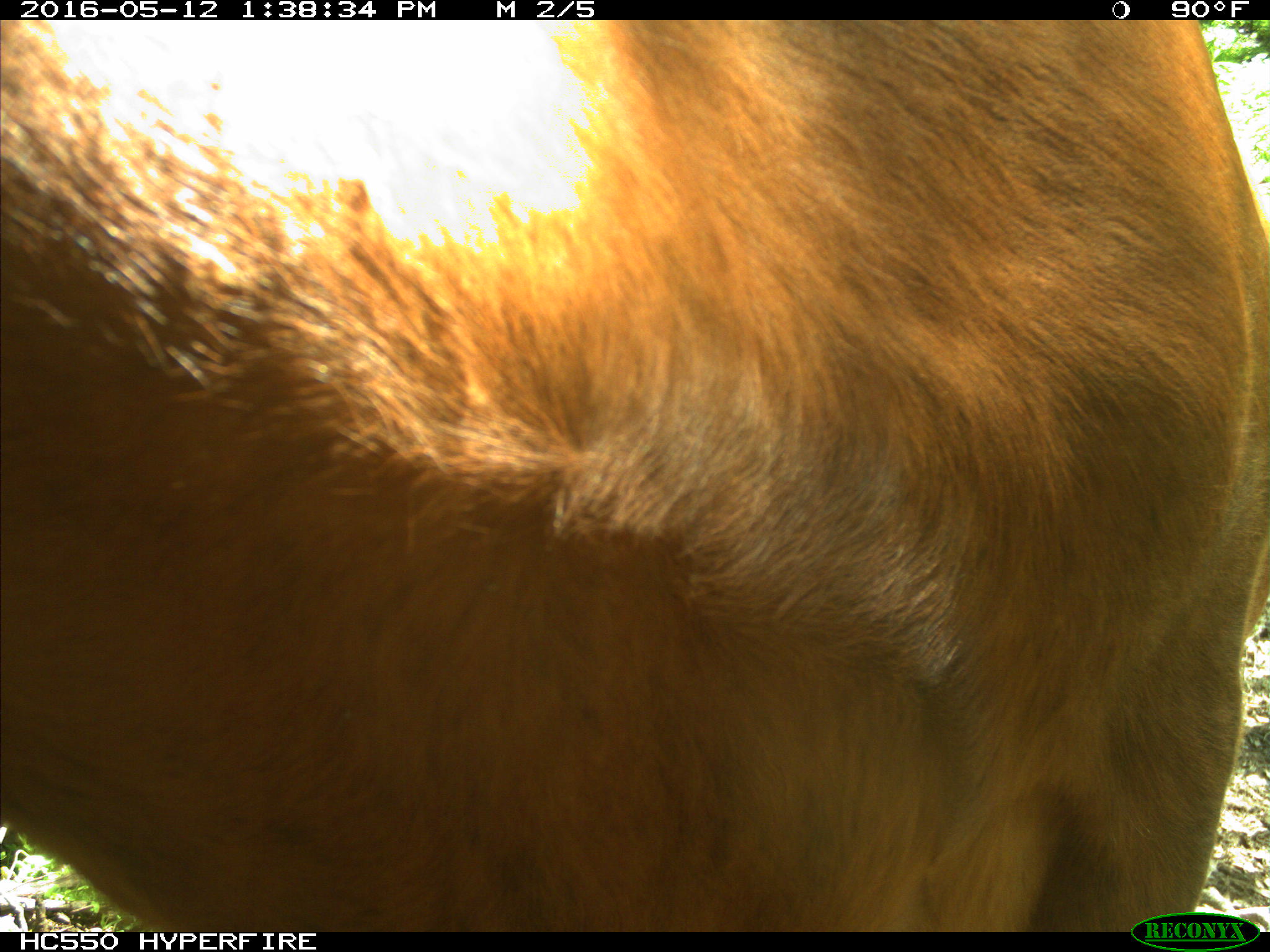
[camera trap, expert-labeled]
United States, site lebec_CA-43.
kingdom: Animalia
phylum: Chordata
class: Mammalia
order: Artiodactyla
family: Bovidae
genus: Bos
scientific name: Bos taurus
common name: domestic cow